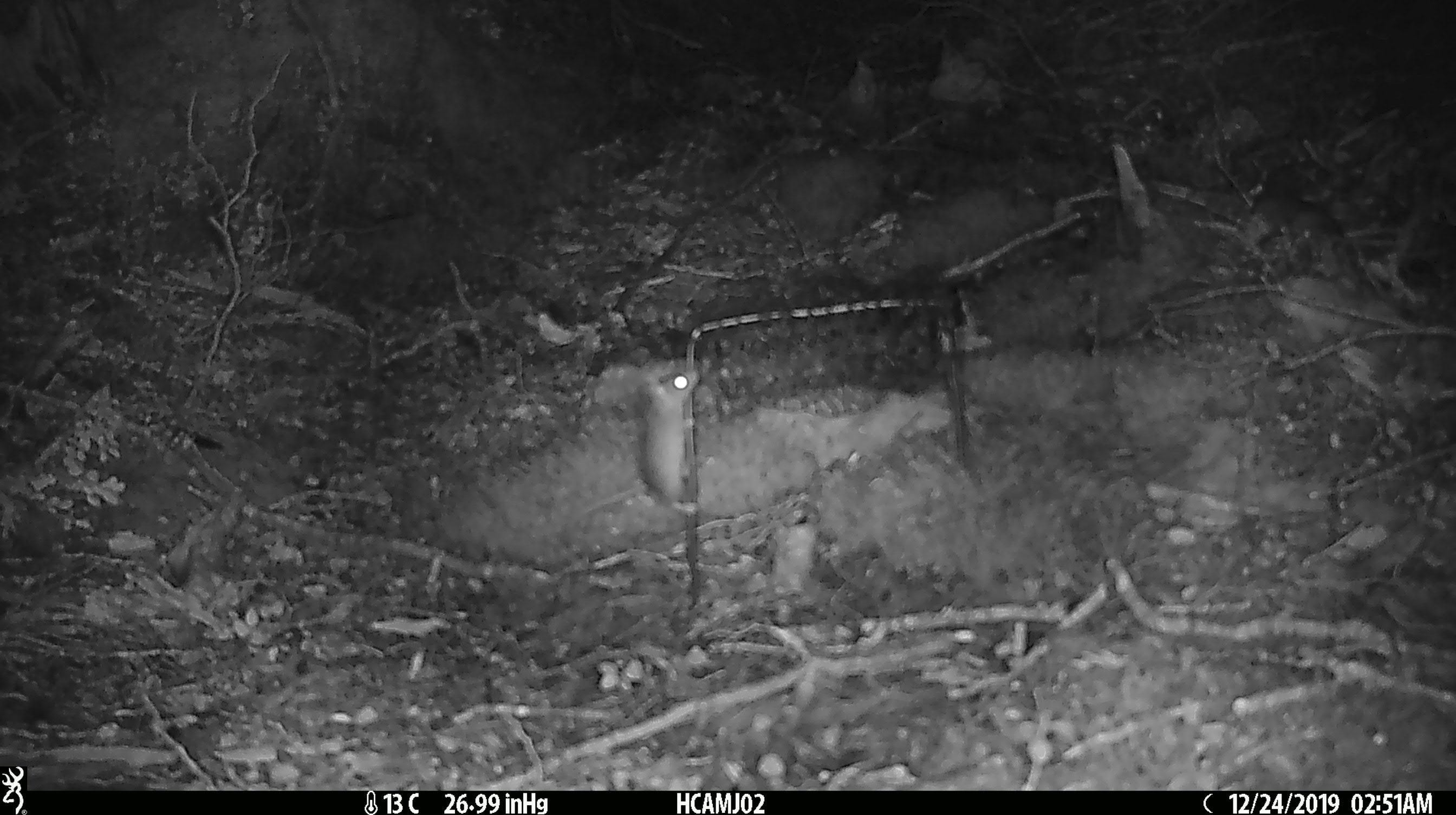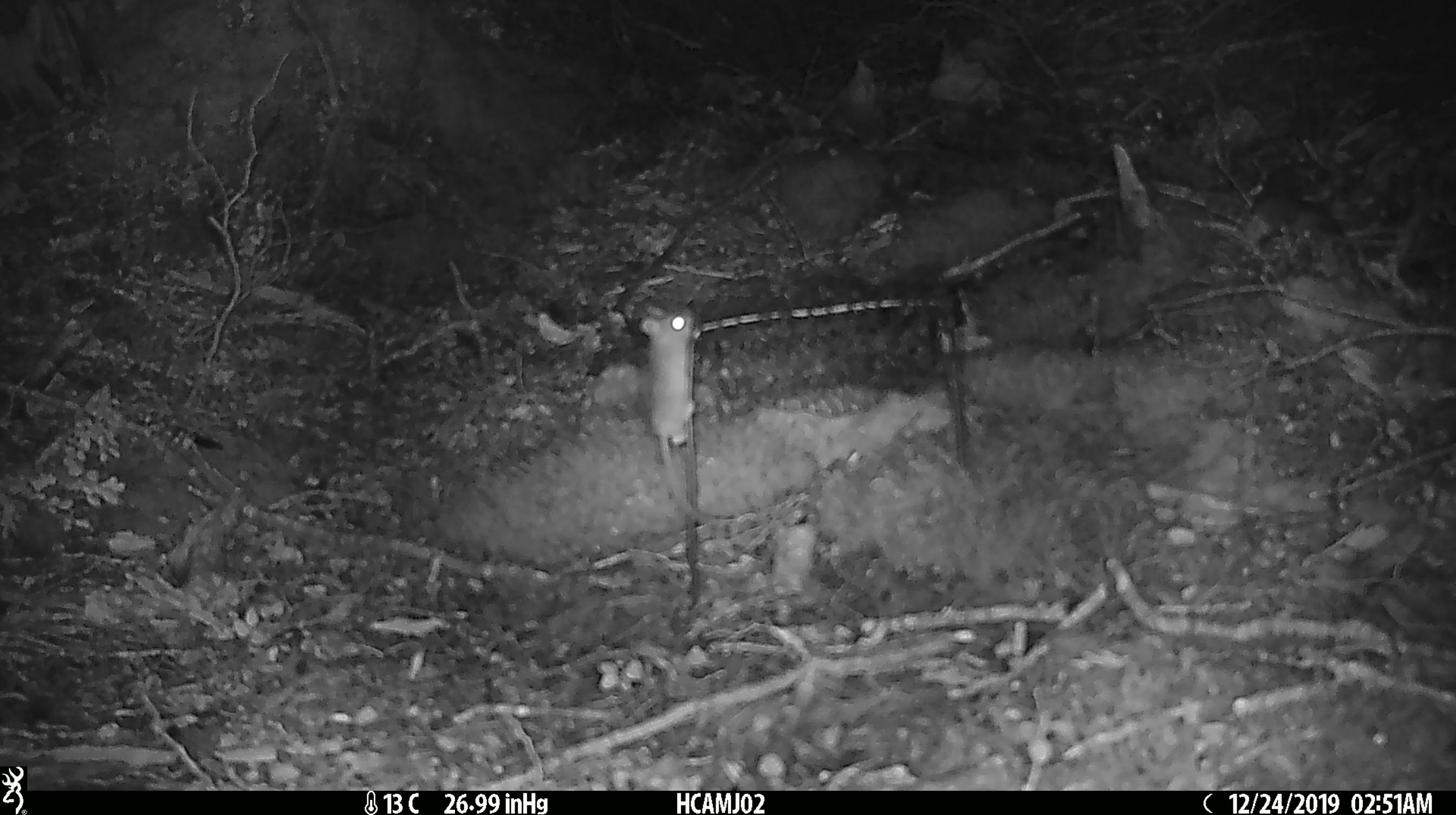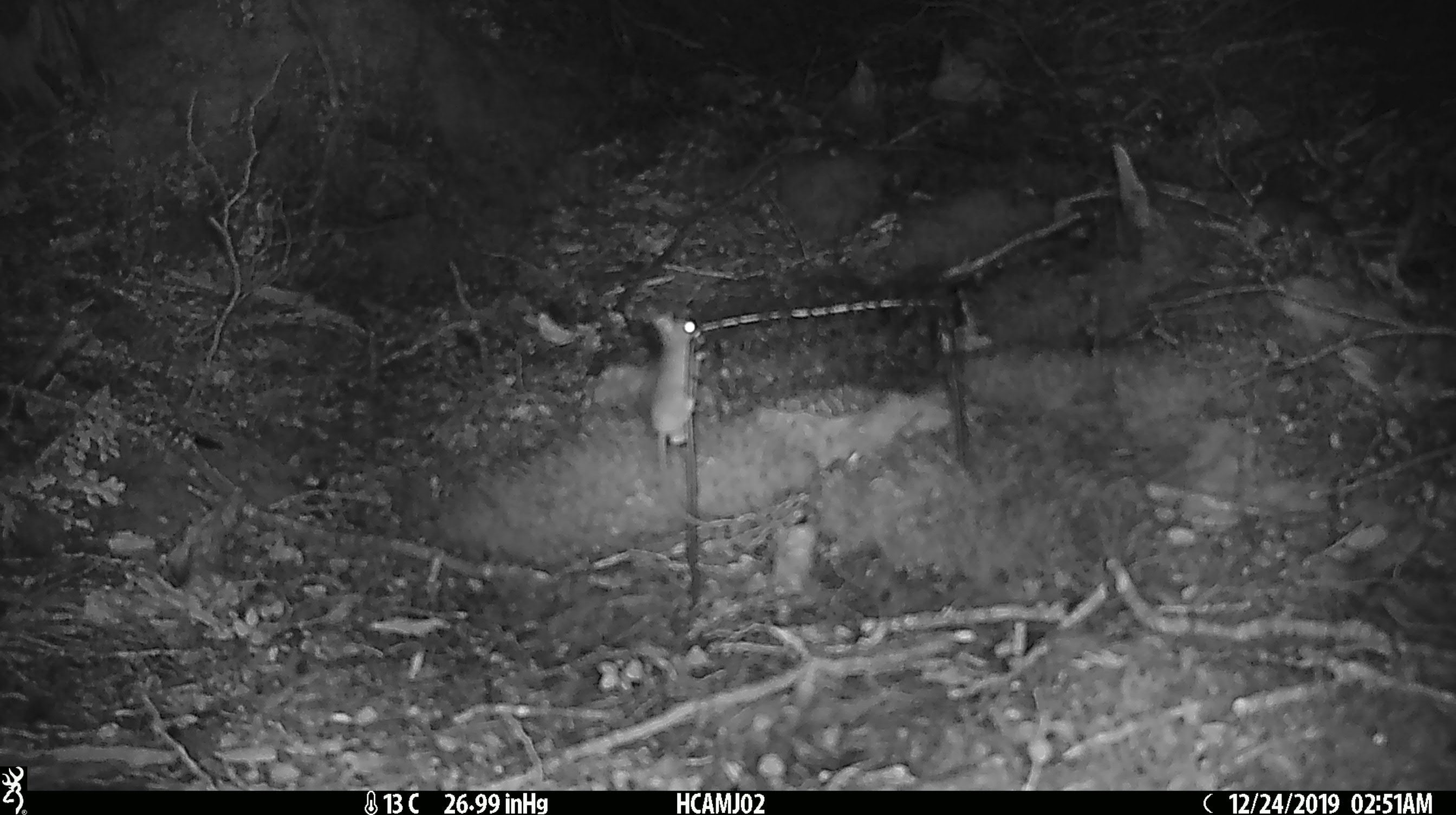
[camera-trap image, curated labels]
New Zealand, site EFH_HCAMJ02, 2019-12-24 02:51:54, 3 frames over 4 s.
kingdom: Animalia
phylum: Chordata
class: Mammalia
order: Rodentia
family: Muridae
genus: Mus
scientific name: Mus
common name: mouse